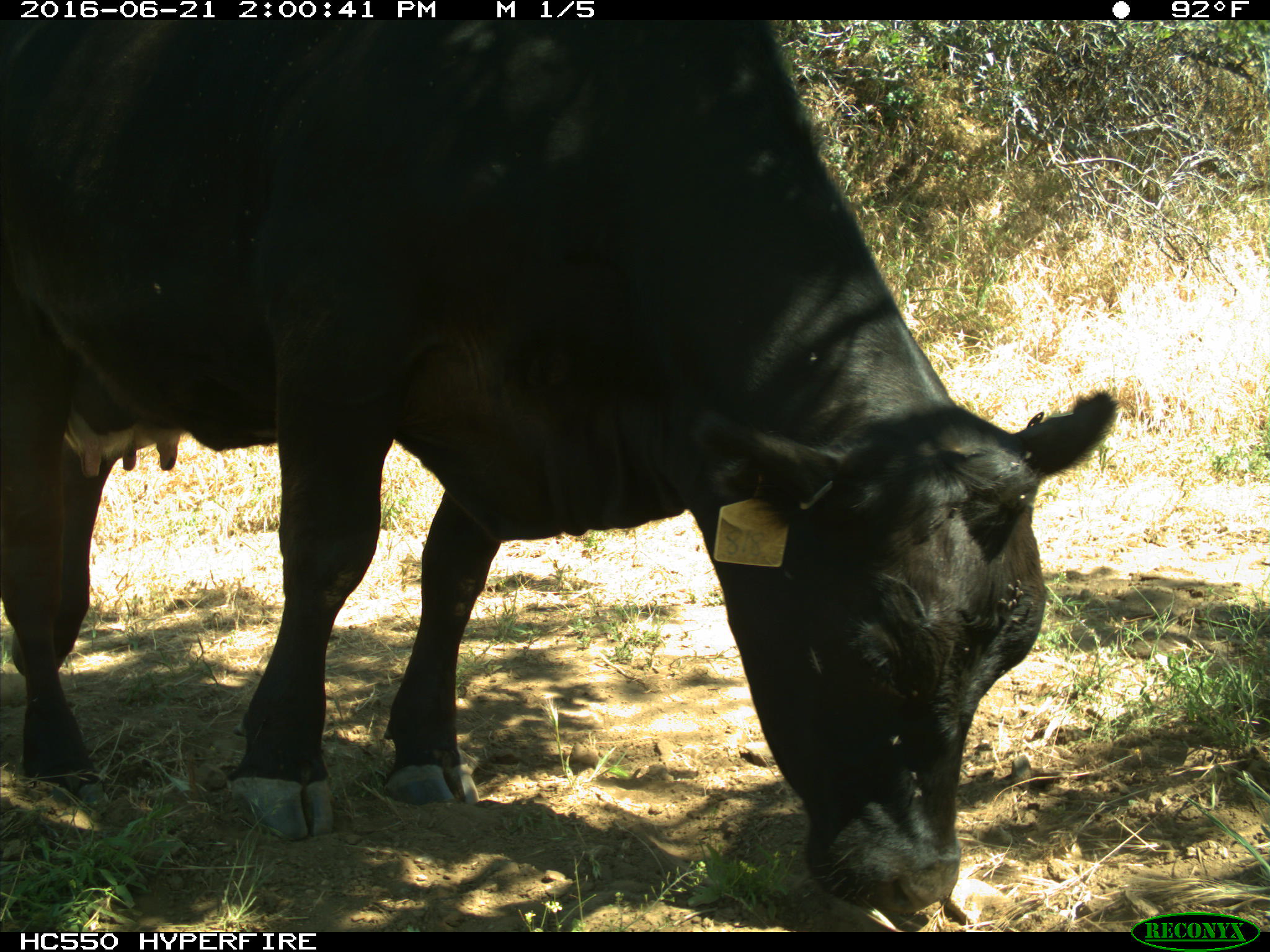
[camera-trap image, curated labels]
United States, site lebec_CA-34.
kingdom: Animalia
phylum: Chordata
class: Mammalia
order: Artiodactyla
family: Bovidae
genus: Bos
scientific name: Bos taurus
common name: domestic cow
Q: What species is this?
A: Bos taurus (domestic cow).